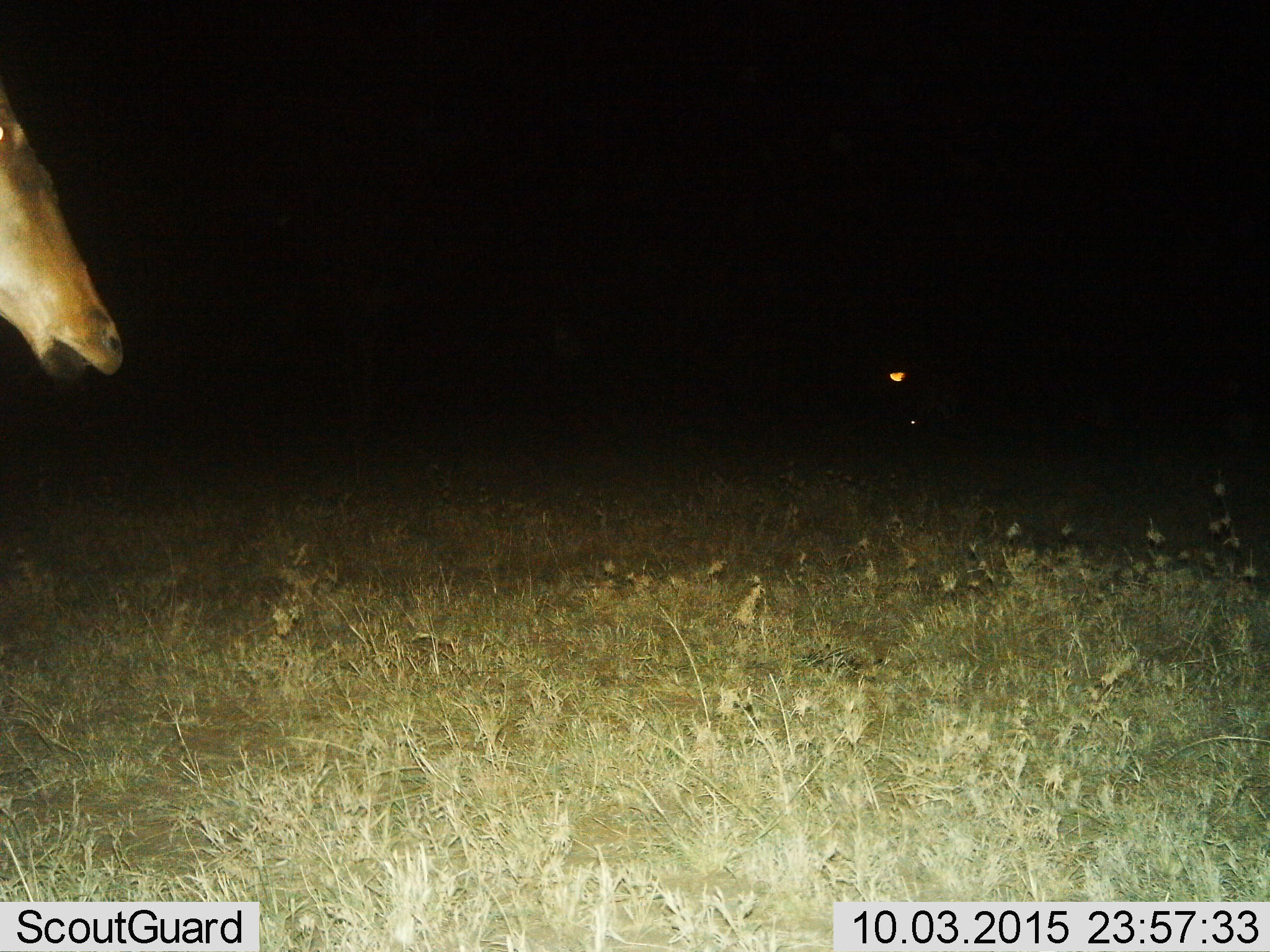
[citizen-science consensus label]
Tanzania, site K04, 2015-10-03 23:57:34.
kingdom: Animalia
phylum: Chordata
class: Mammalia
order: Artiodactyla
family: Bovidae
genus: Alcelaphus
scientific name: Alcelaphus buselaphus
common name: hartebeest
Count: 1.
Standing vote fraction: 100%.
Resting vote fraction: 0%.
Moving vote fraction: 0%.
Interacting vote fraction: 0%.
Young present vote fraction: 0%.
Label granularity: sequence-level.